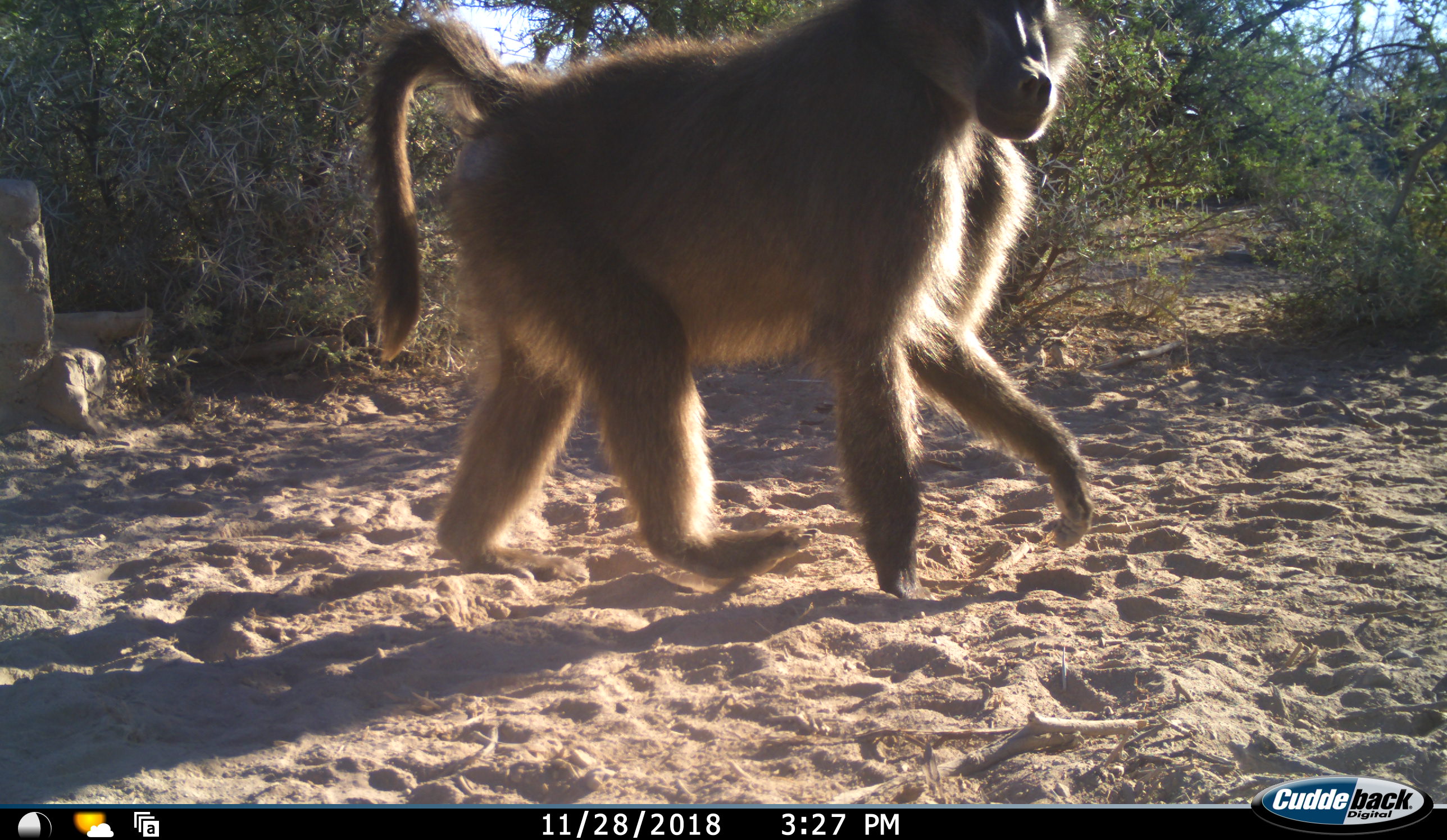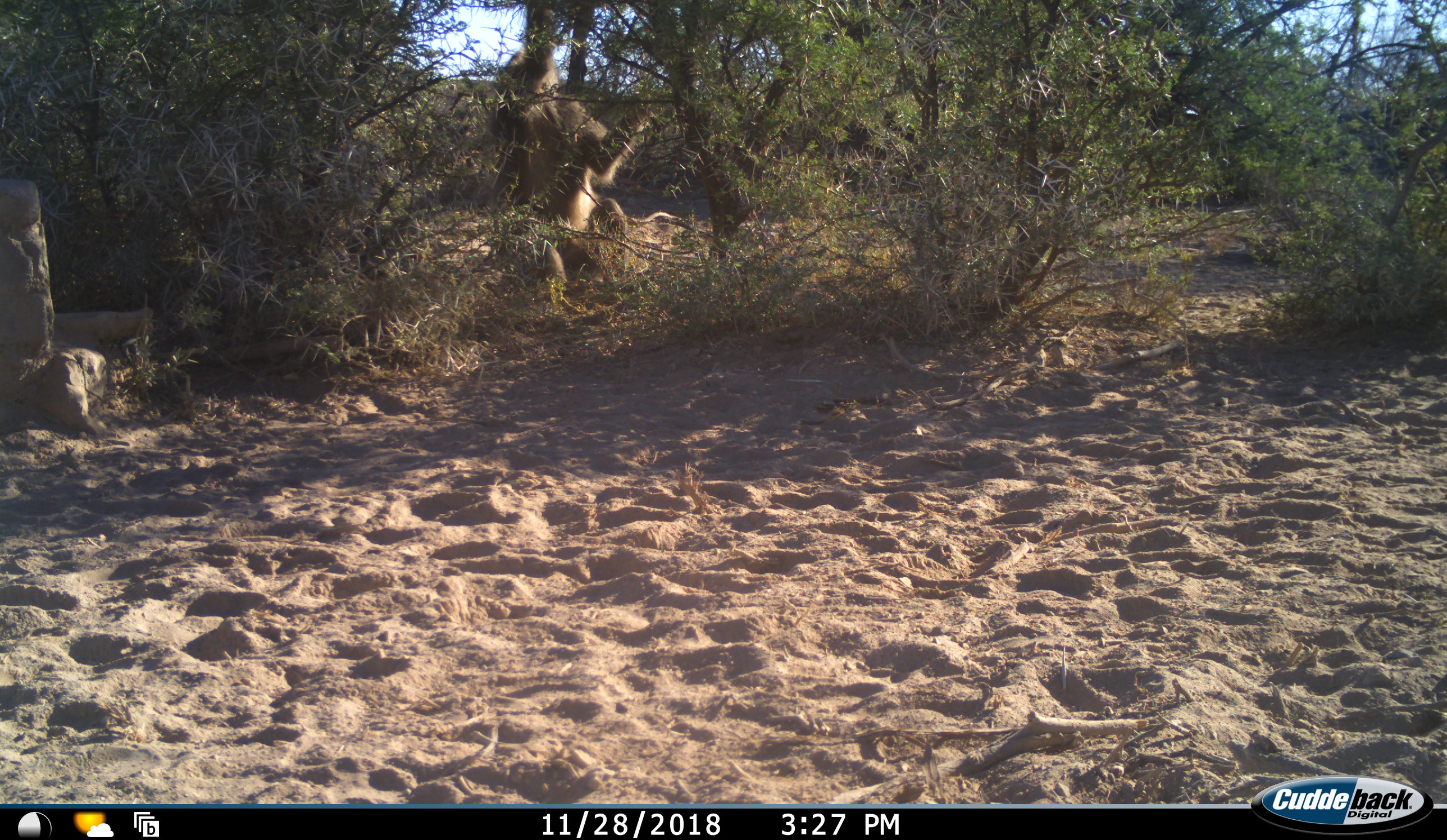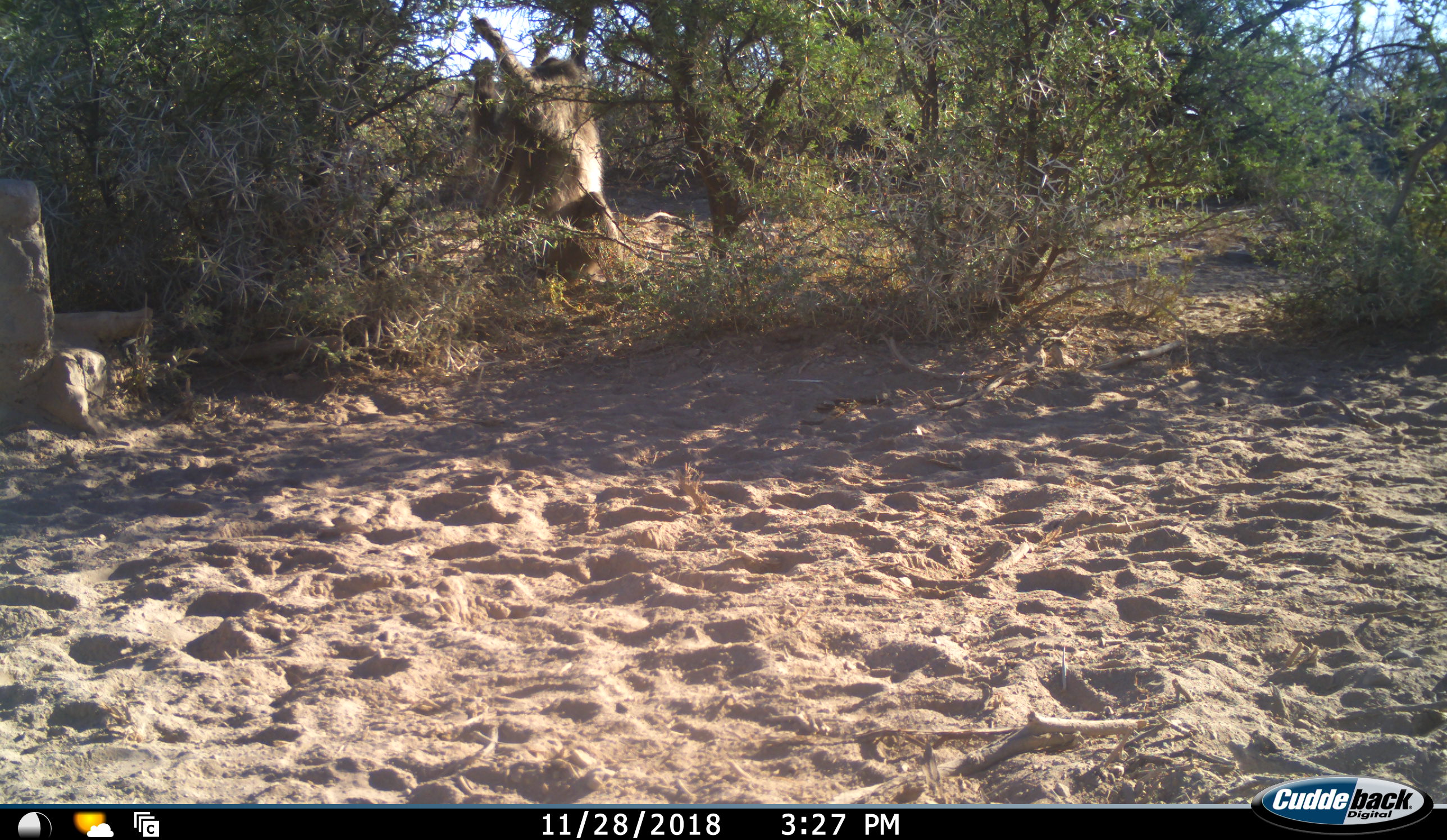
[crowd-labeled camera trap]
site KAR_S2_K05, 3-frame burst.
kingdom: Animalia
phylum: Chordata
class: Mammalia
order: Primates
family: Cercopithecidae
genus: Papio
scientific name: Papio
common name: baboon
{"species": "baboon (Papio)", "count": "2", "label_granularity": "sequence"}